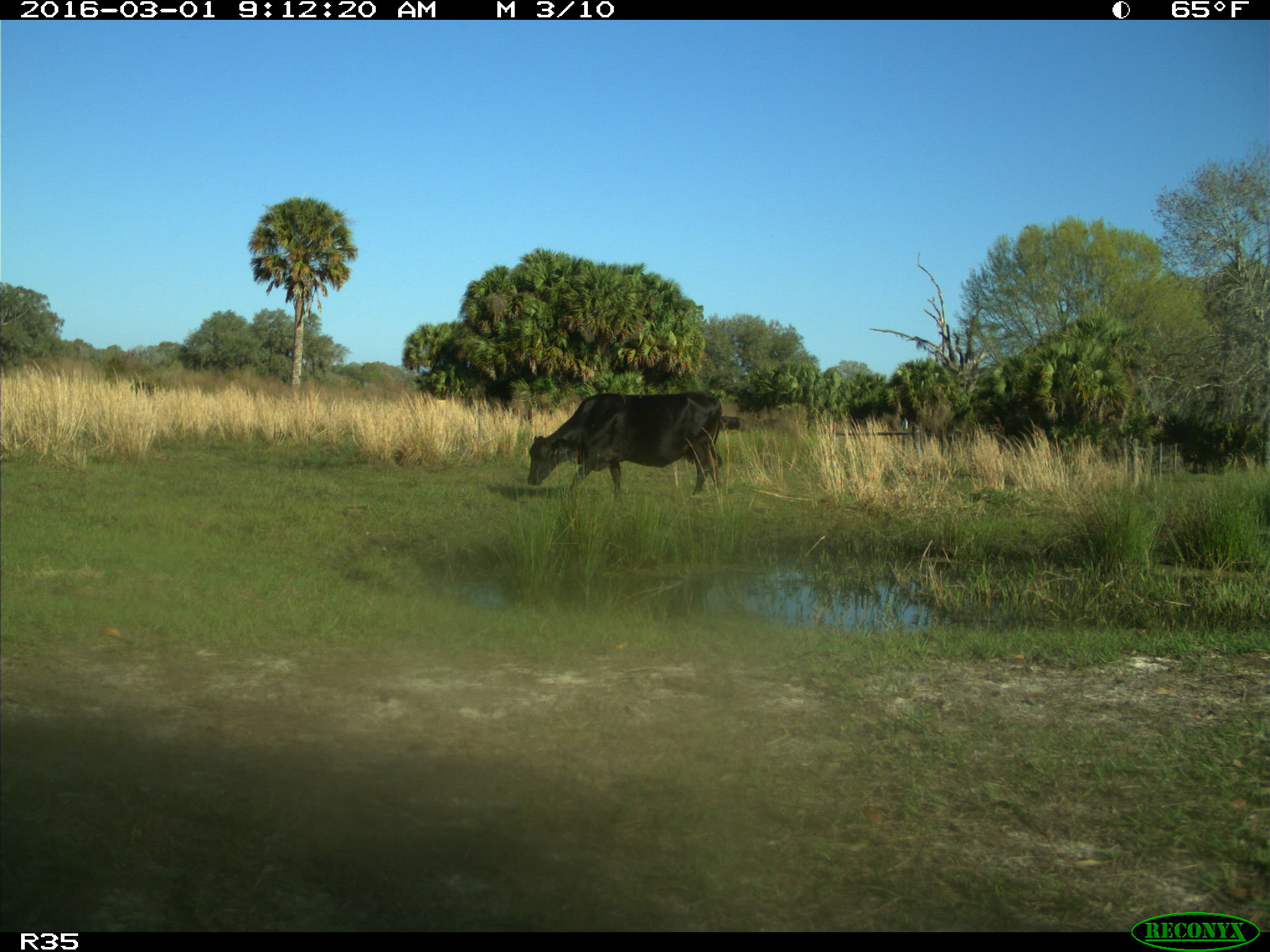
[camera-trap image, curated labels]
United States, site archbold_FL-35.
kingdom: Animalia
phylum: Chordata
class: Mammalia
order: Artiodactyla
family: Bovidae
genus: Bos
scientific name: Bos taurus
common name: domestic cow